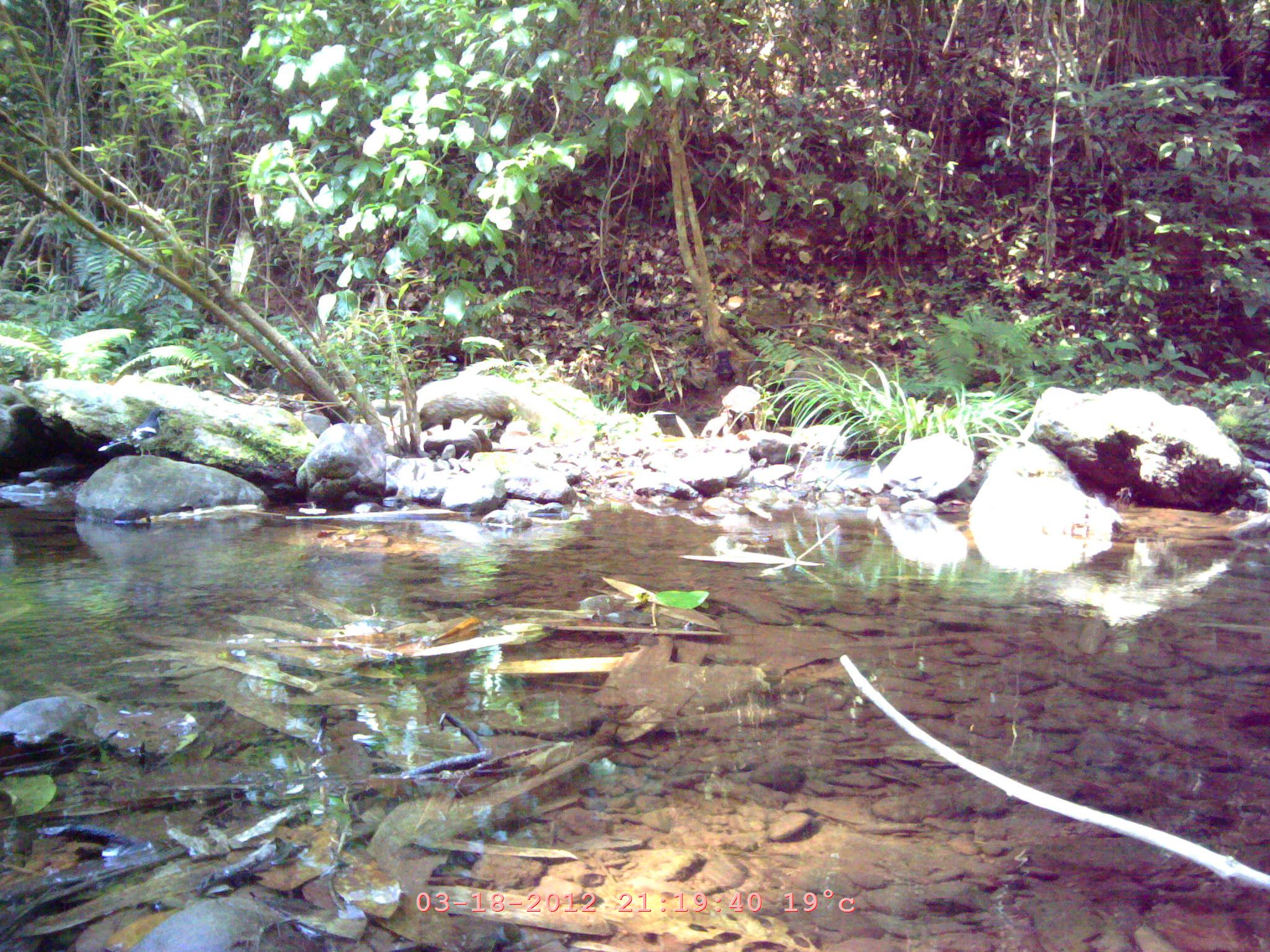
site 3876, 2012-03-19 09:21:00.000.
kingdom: Animalia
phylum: Chordata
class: Aves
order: Passeriformes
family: Muscicapidae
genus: Copsychus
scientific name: Copsychus saularis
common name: oriental magpie-robin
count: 1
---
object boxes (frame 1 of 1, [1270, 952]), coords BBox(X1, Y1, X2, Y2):
copsychus saularis: BBox(392, 375, 546, 429); BBox(97, 406, 168, 455)